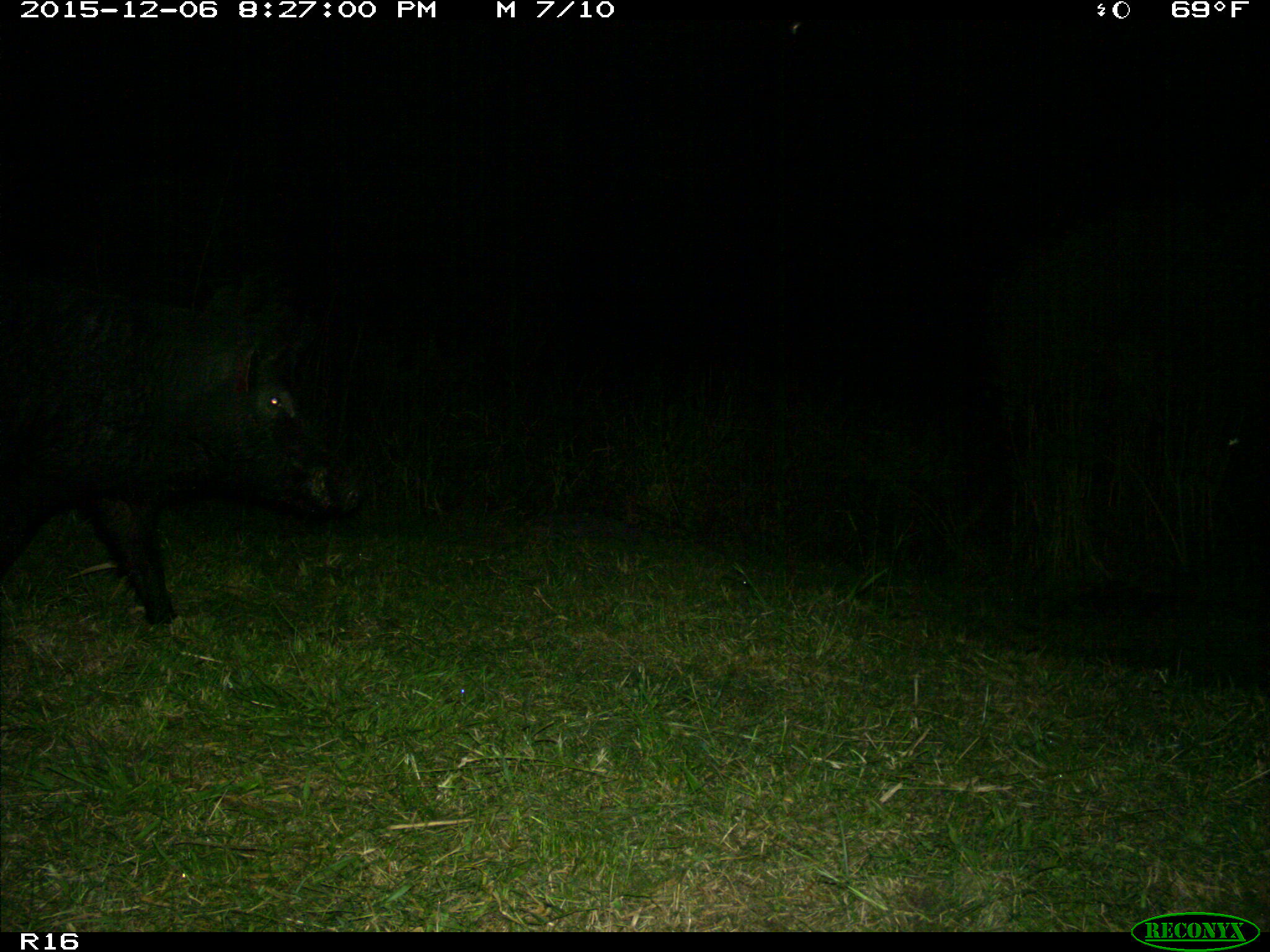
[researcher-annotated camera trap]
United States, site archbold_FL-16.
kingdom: Animalia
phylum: Chordata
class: Mammalia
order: Artiodactyla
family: Suidae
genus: Sus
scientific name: Sus scrofa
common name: wild boar